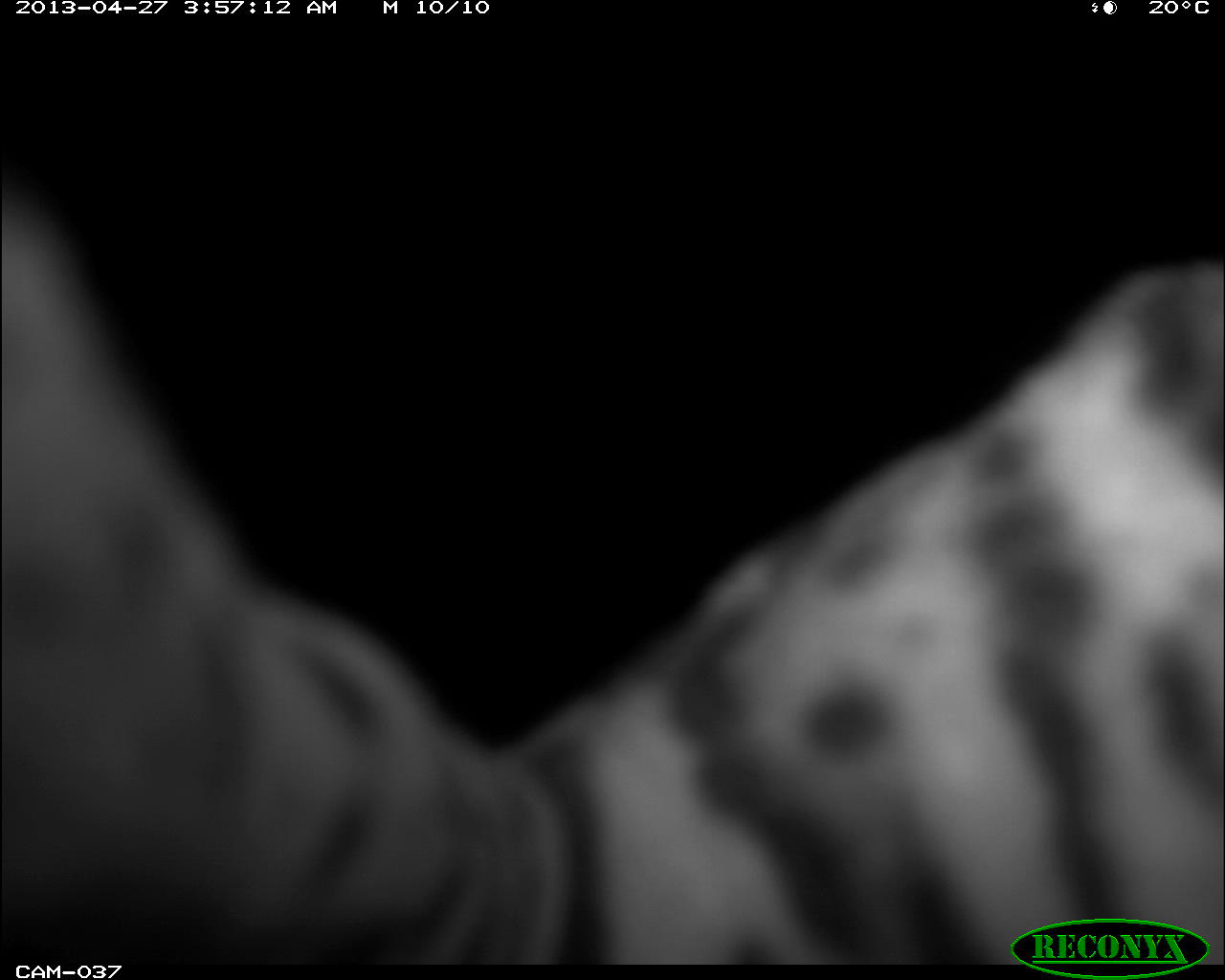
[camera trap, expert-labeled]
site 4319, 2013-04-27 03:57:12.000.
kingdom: Animalia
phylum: Chordata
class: Mammalia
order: Carnivora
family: Felidae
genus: Leopardus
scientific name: Leopardus pardalis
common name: ocelot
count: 1